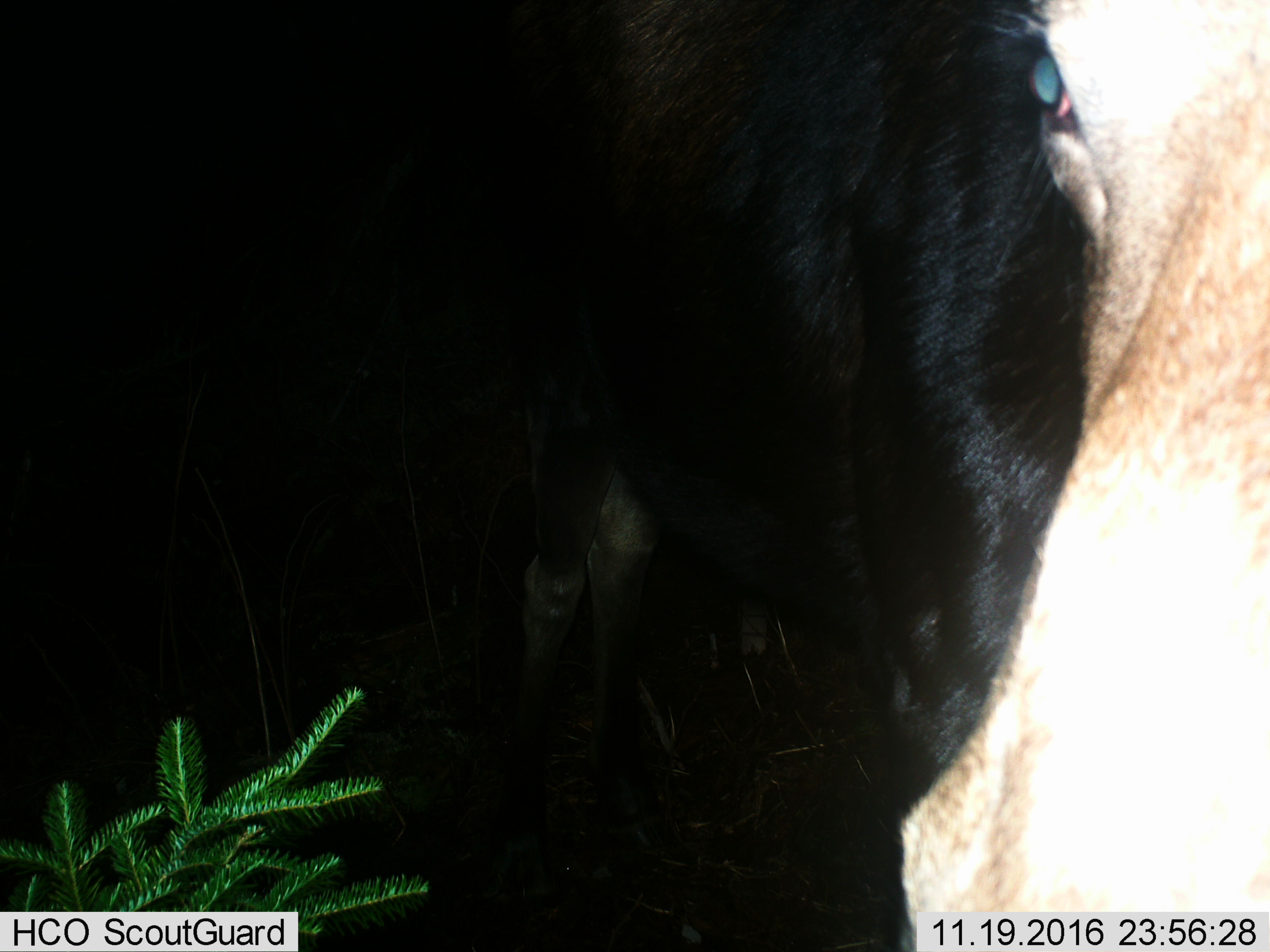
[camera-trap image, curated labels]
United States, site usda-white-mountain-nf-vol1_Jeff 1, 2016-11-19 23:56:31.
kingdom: Animalia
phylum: Chordata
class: Mammalia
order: Artiodactyla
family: Cervidae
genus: Alces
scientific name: Alces alces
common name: moose